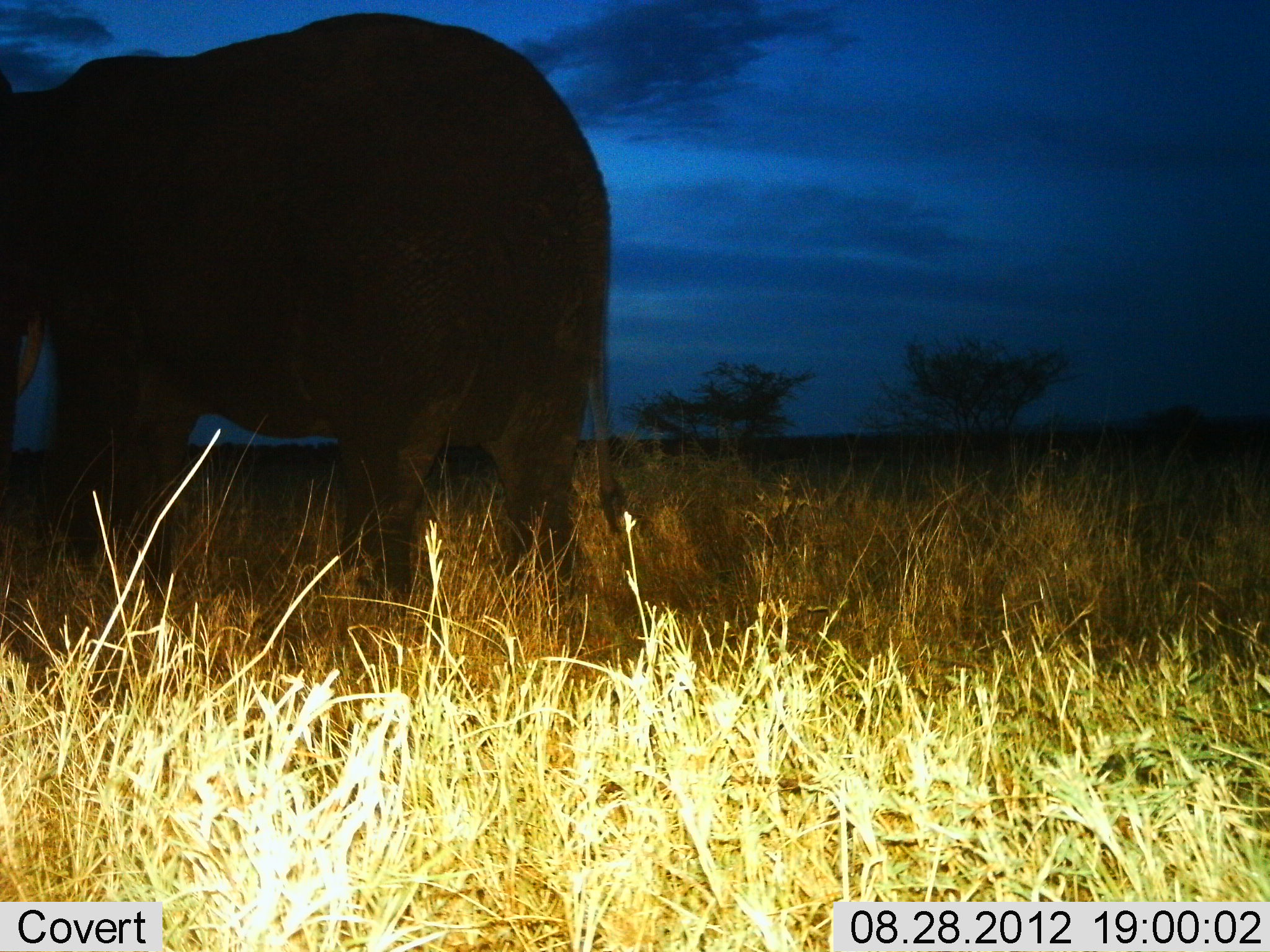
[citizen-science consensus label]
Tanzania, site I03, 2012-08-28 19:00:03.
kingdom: Animalia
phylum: Chordata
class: Mammalia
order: Proboscidea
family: Elephantidae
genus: Loxodonta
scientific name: Loxodonta africana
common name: african bush elephant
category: elephant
Elephant (african bush elephant) (Loxodonta africana), count 1. Behavior (volunteer vote fractions): standing 60%, resting 0%, moving 40%, interacting 0%. Young present (vote fraction): 0%. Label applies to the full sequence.